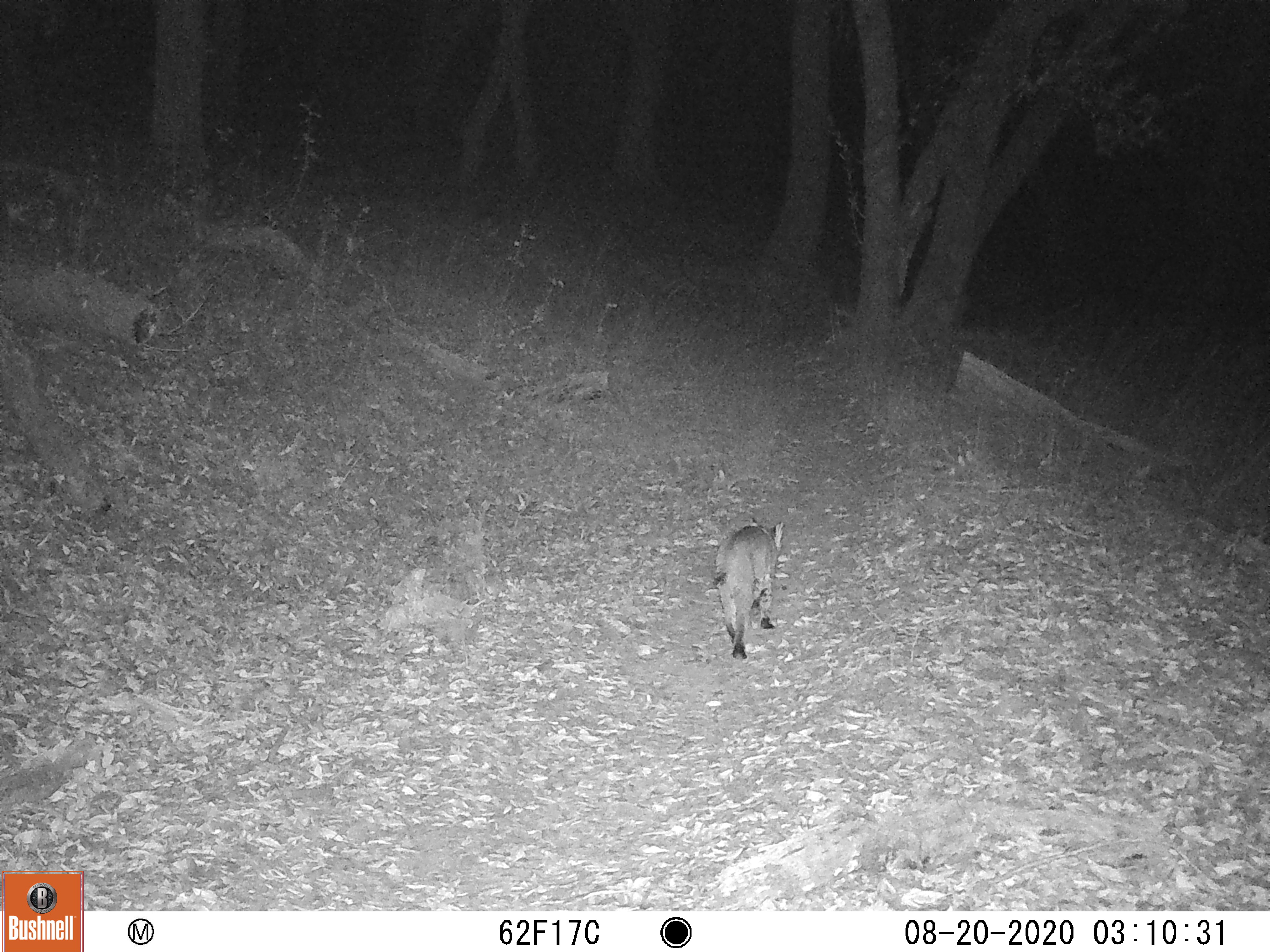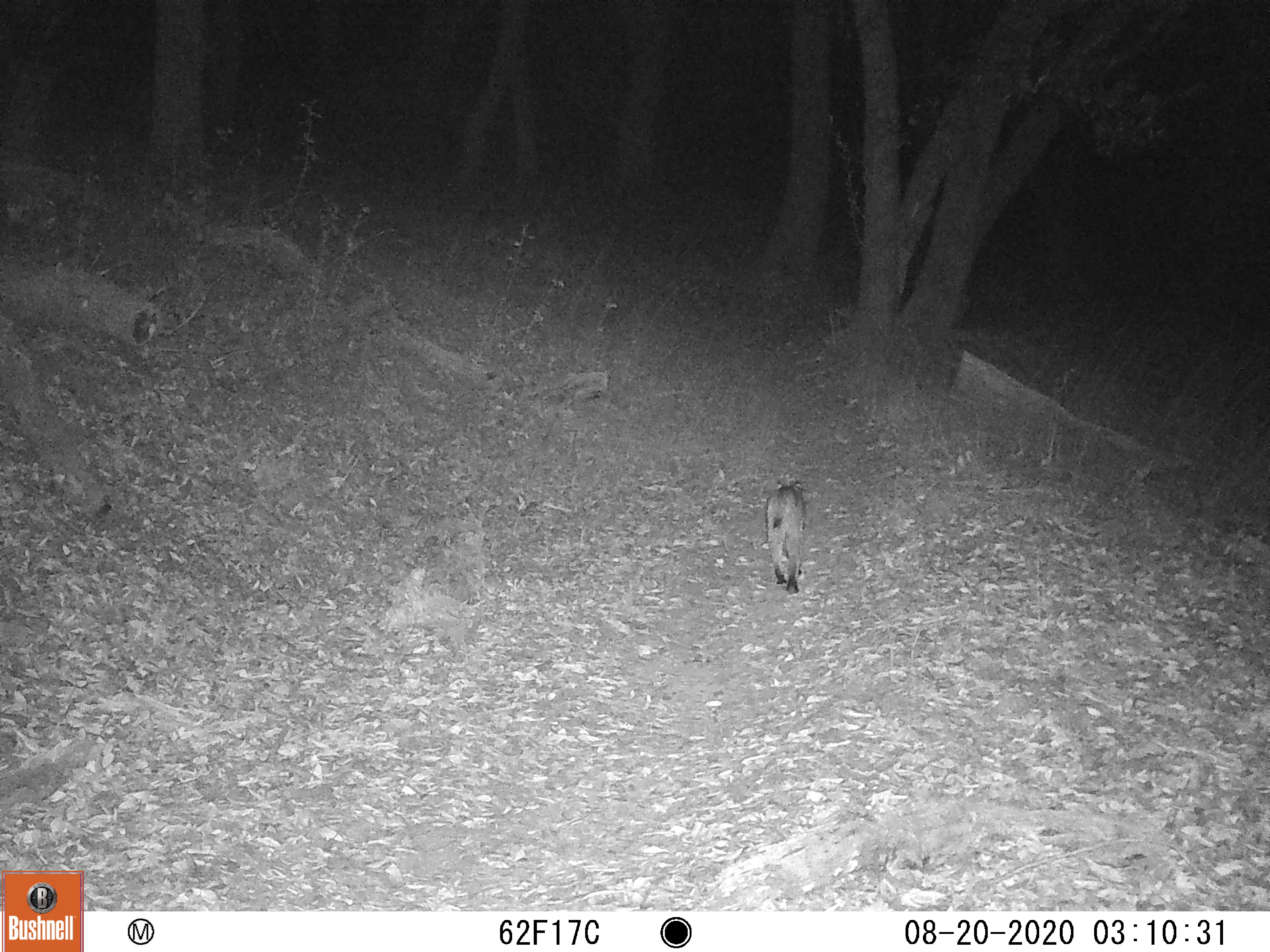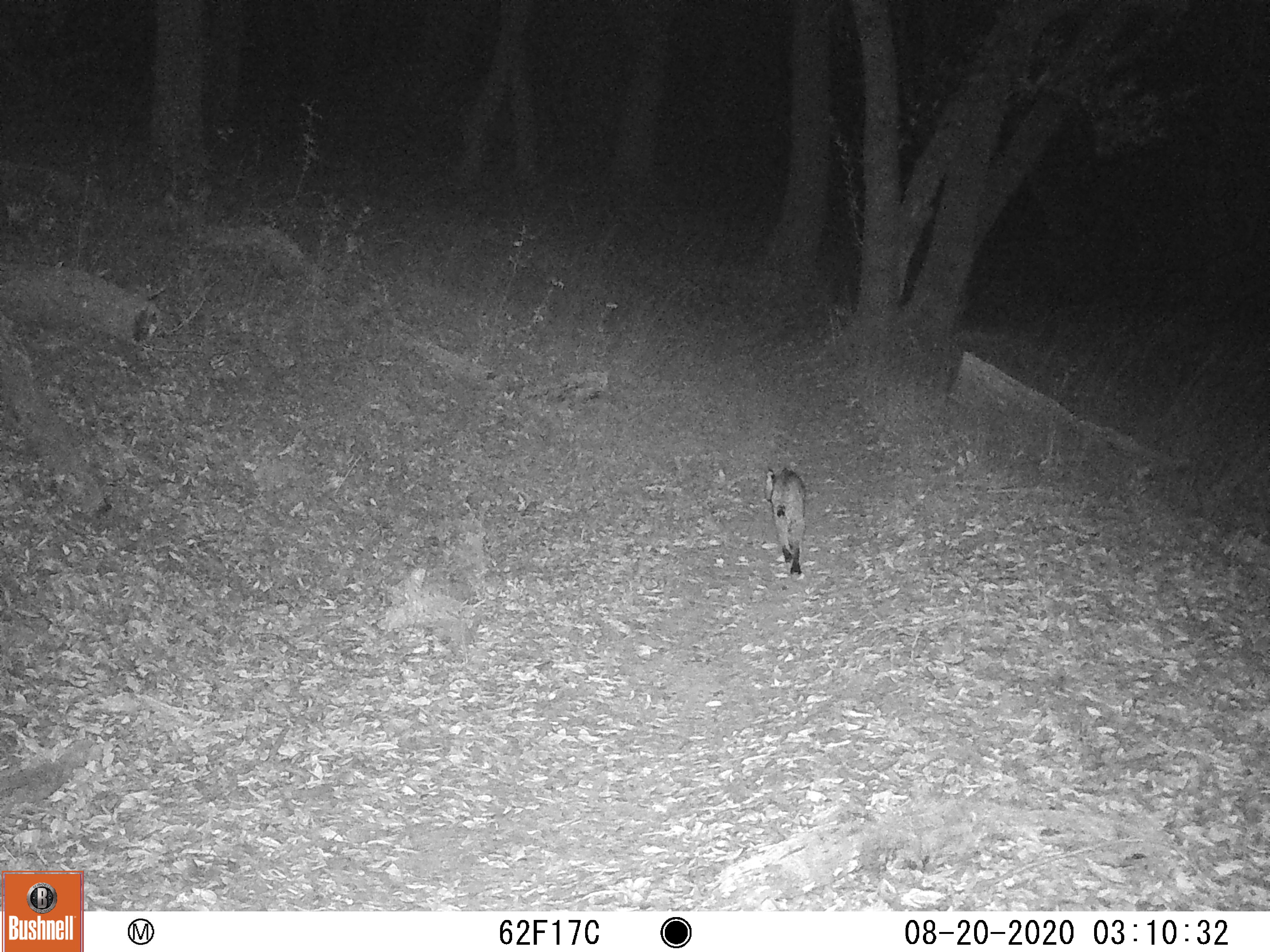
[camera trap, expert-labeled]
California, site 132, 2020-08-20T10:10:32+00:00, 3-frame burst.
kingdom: Animalia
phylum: Chordata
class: Mammalia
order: Carnivora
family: Felidae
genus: Lynx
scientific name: Lynx rufus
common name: bobcat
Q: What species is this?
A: Bobcat (Lynx rufus).